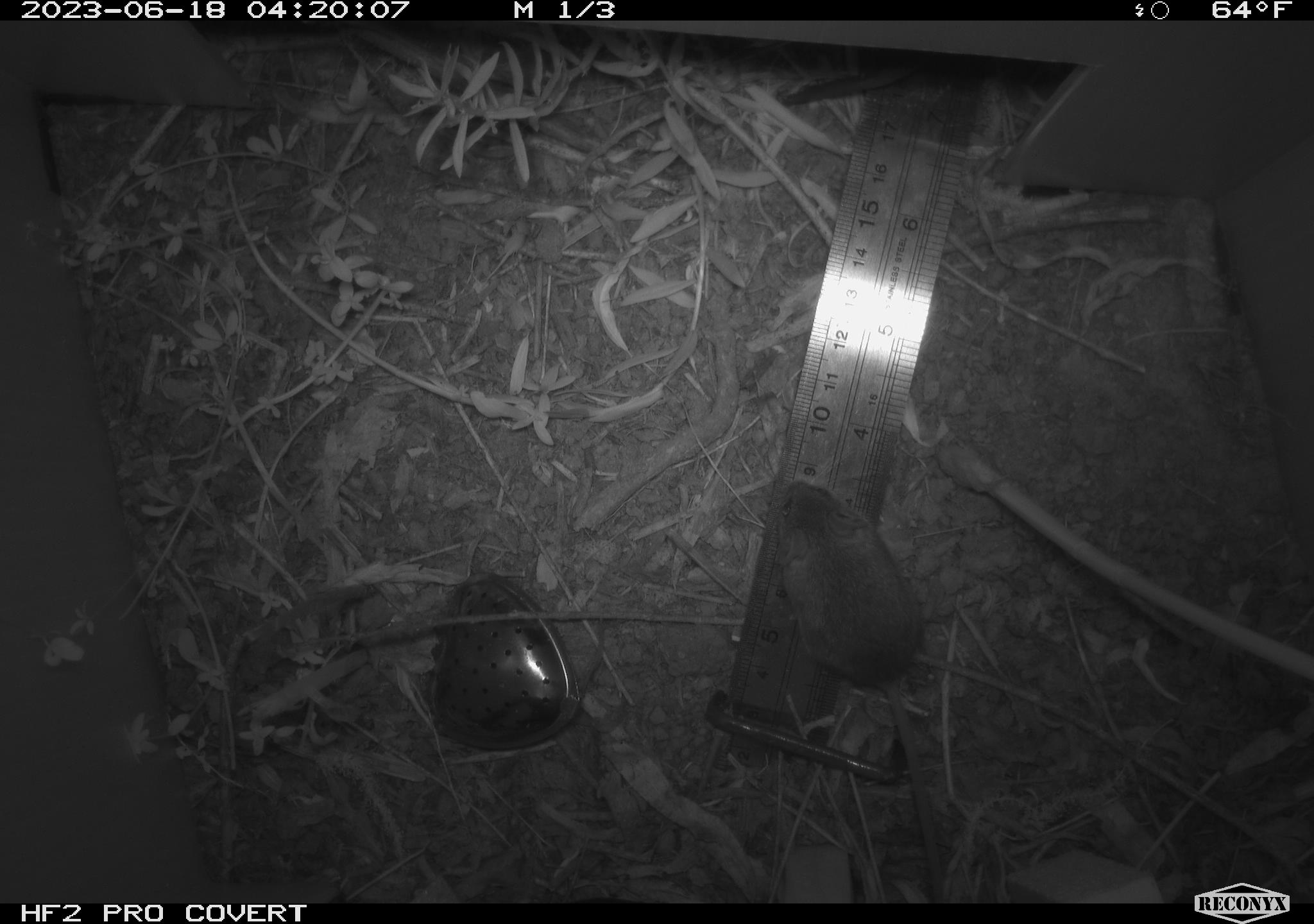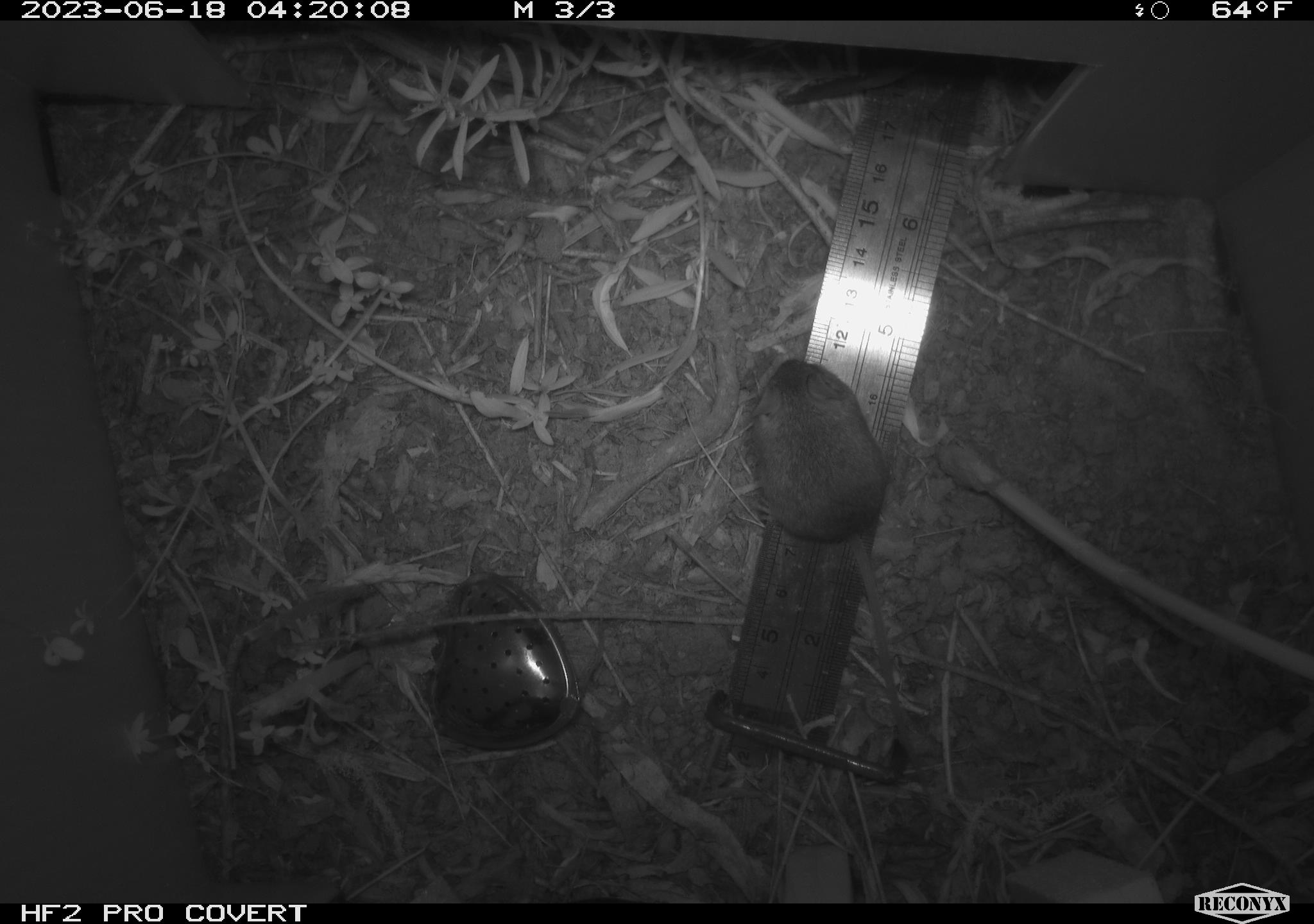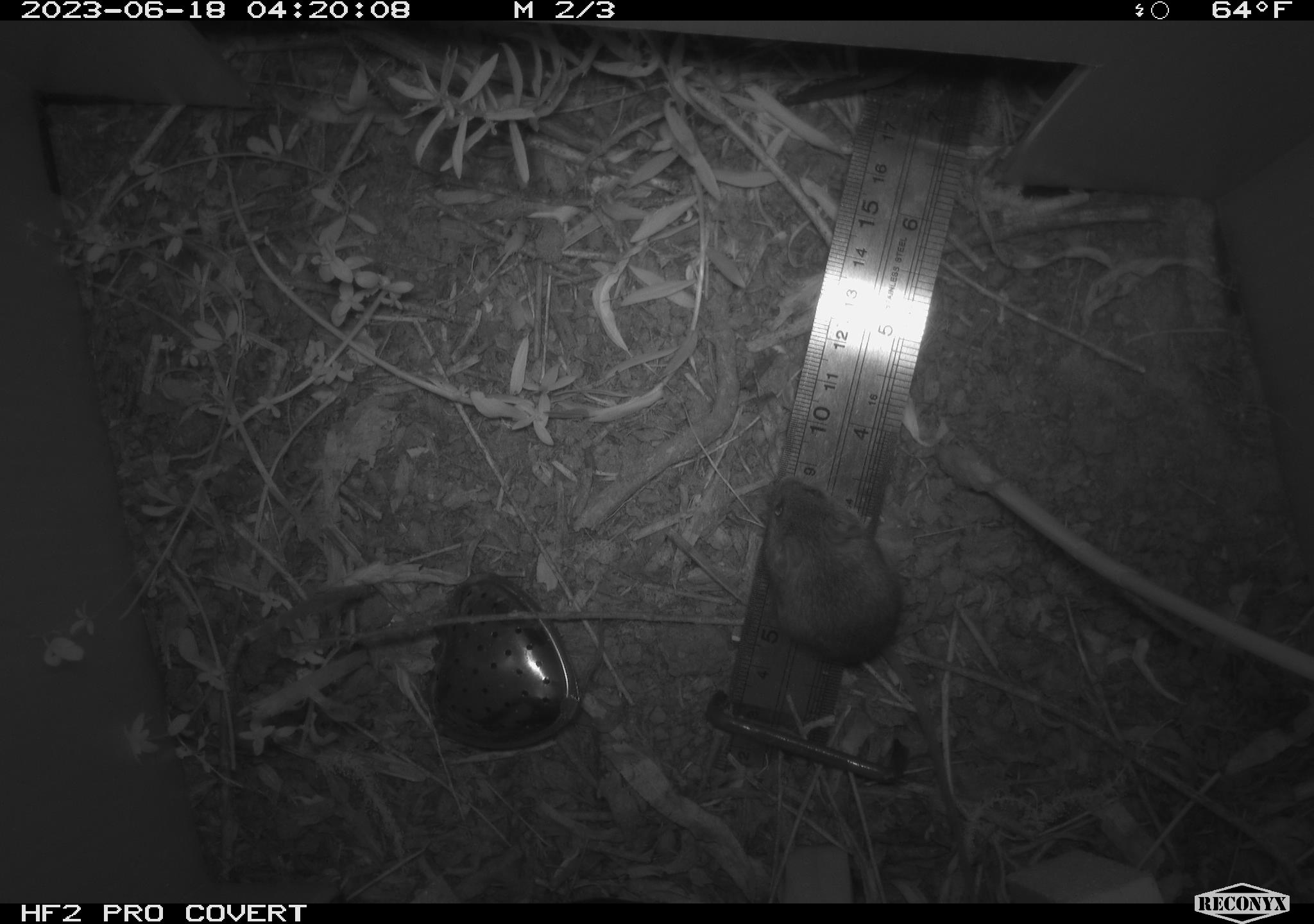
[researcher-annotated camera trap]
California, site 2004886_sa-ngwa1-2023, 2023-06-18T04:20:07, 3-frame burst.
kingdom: Animalia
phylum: Chordata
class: Mammalia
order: Rodentia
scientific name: Rodentia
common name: mouse species